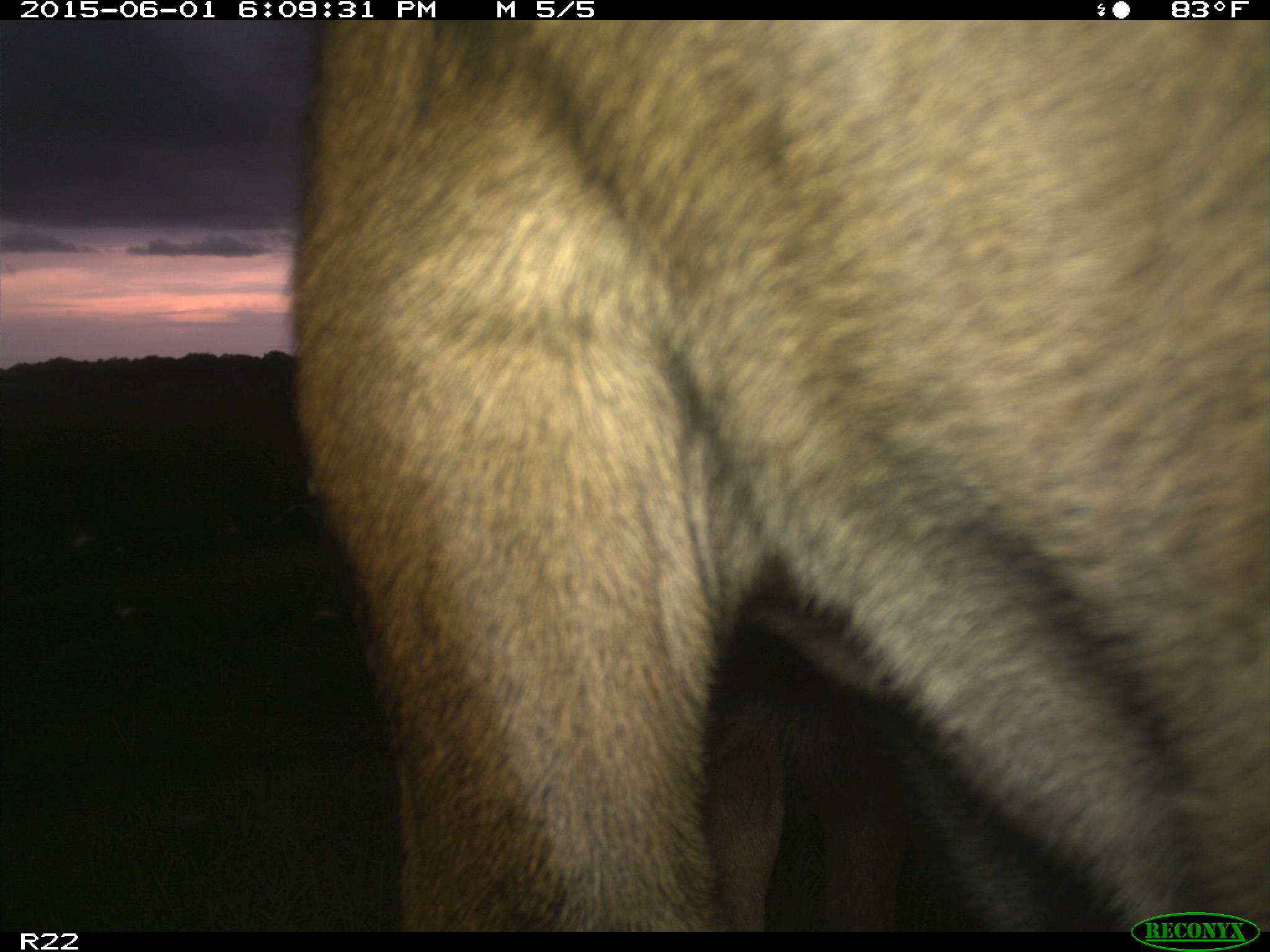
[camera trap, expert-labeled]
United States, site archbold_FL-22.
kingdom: Animalia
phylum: Chordata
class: Mammalia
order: Artiodactyla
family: Bovidae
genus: Bos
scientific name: Bos taurus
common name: domestic cow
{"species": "Bos taurus (domestic cow)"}